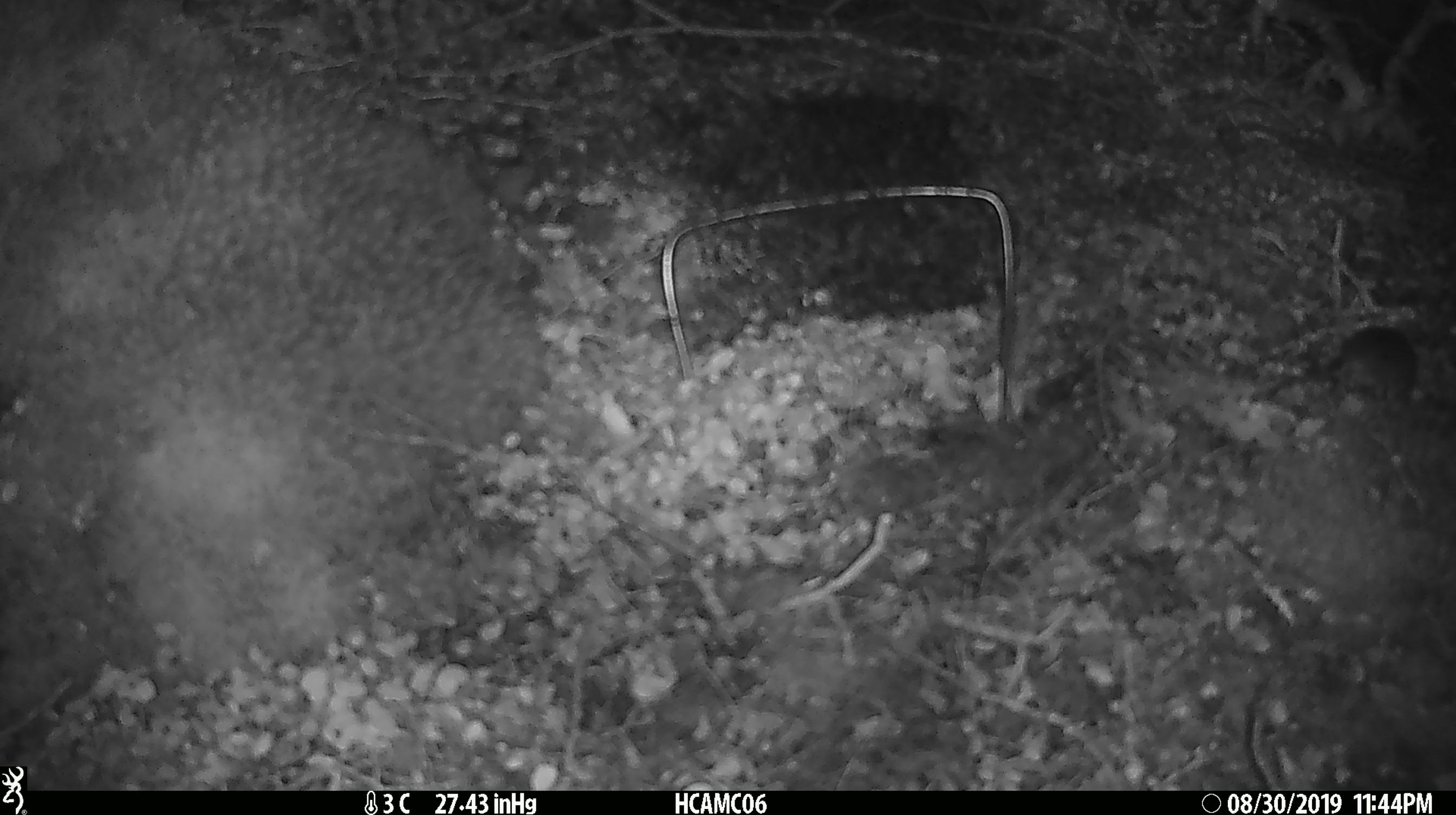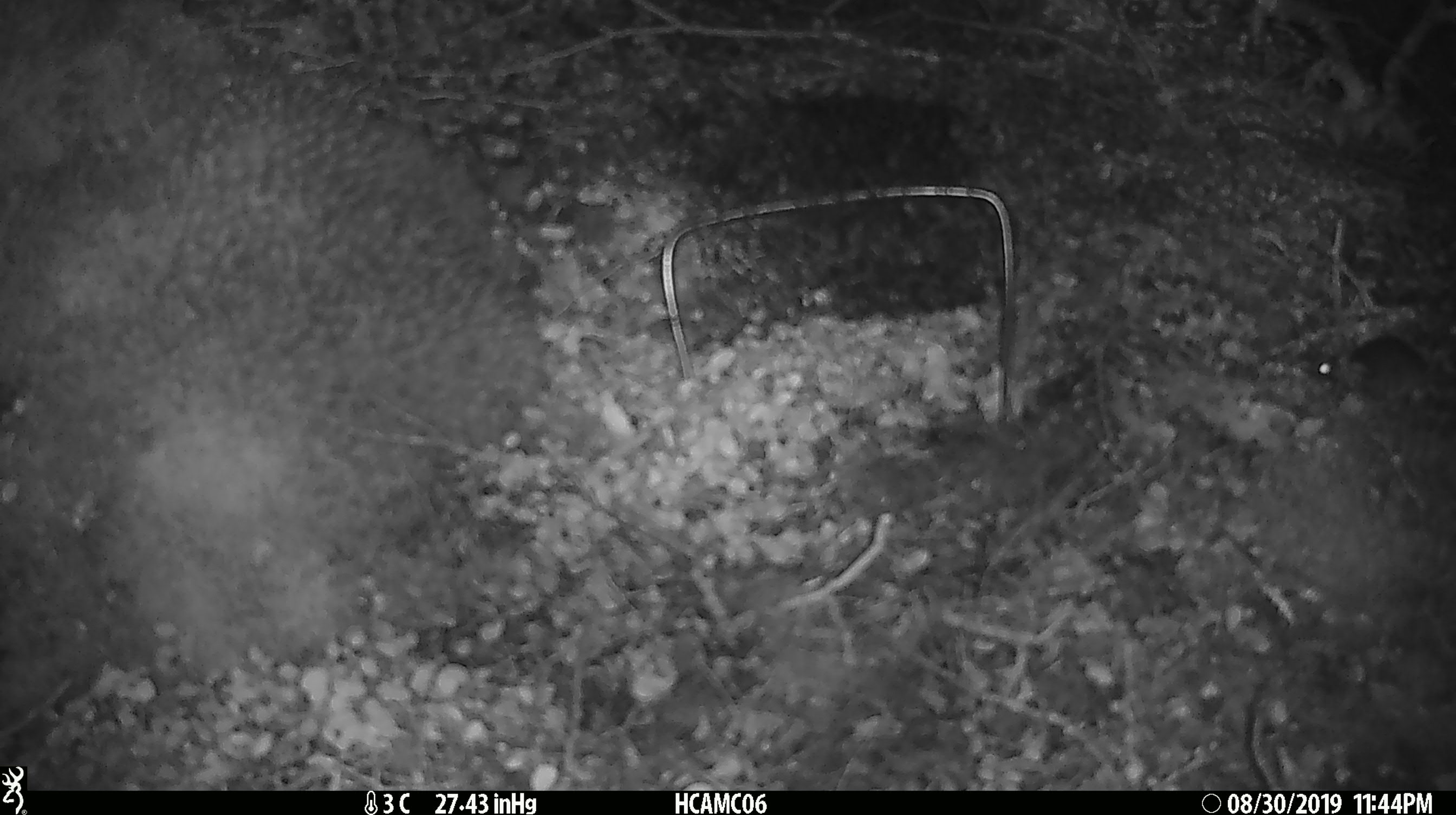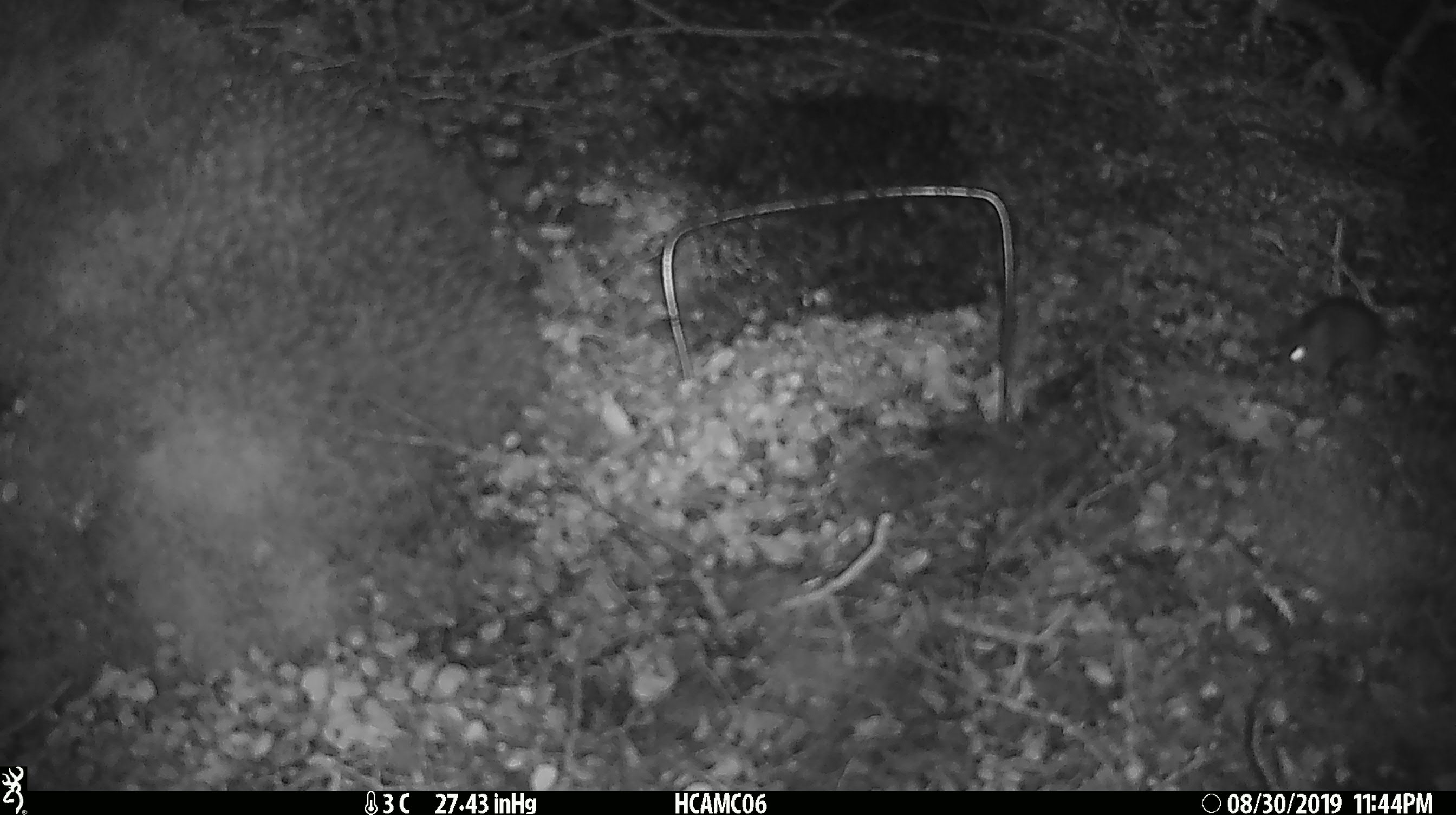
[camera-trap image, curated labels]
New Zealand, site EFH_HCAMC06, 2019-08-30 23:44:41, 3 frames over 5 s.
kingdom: Animalia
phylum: Chordata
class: Mammalia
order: Rodentia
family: Muridae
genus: Mus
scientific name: Mus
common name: mouse